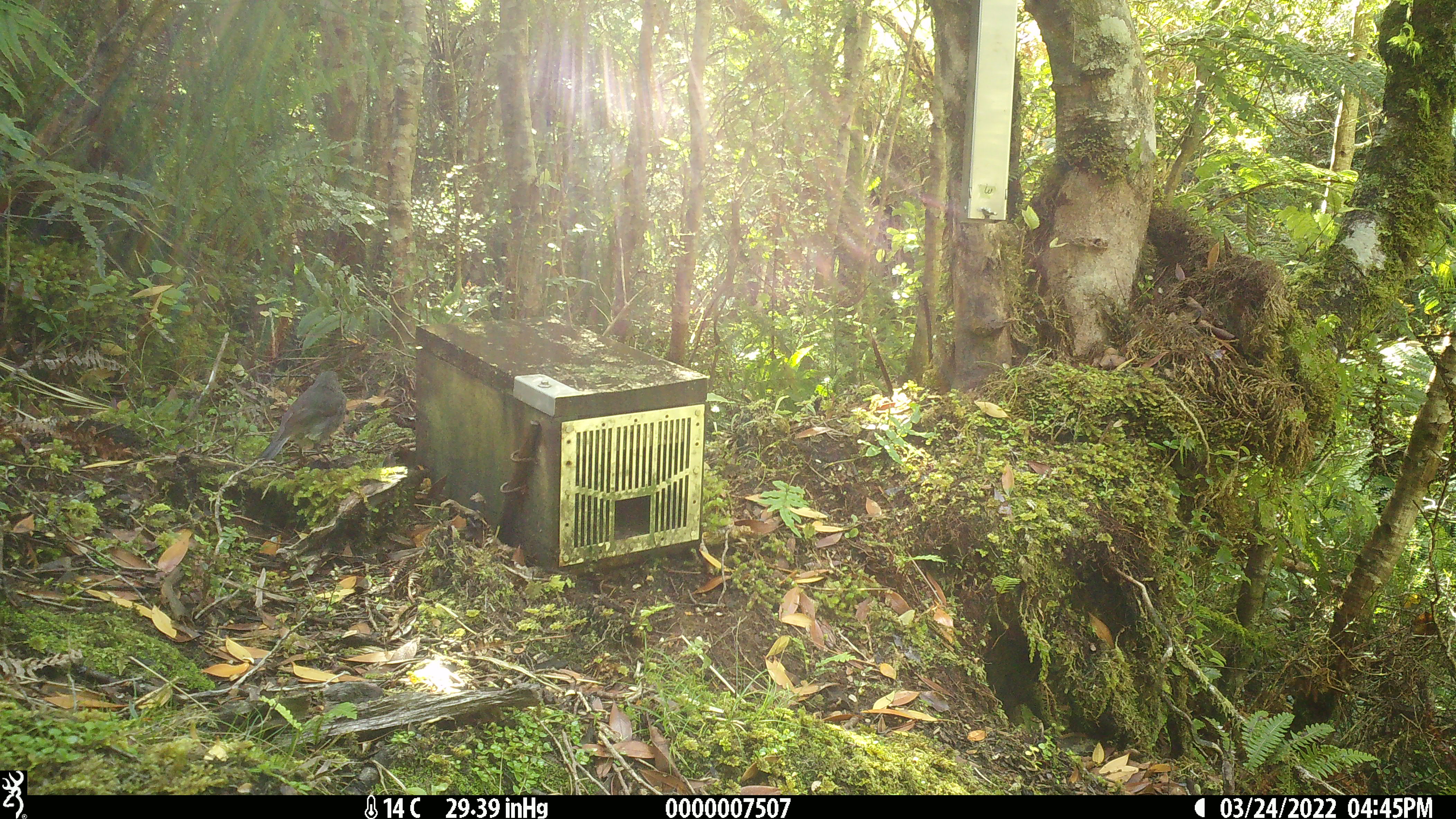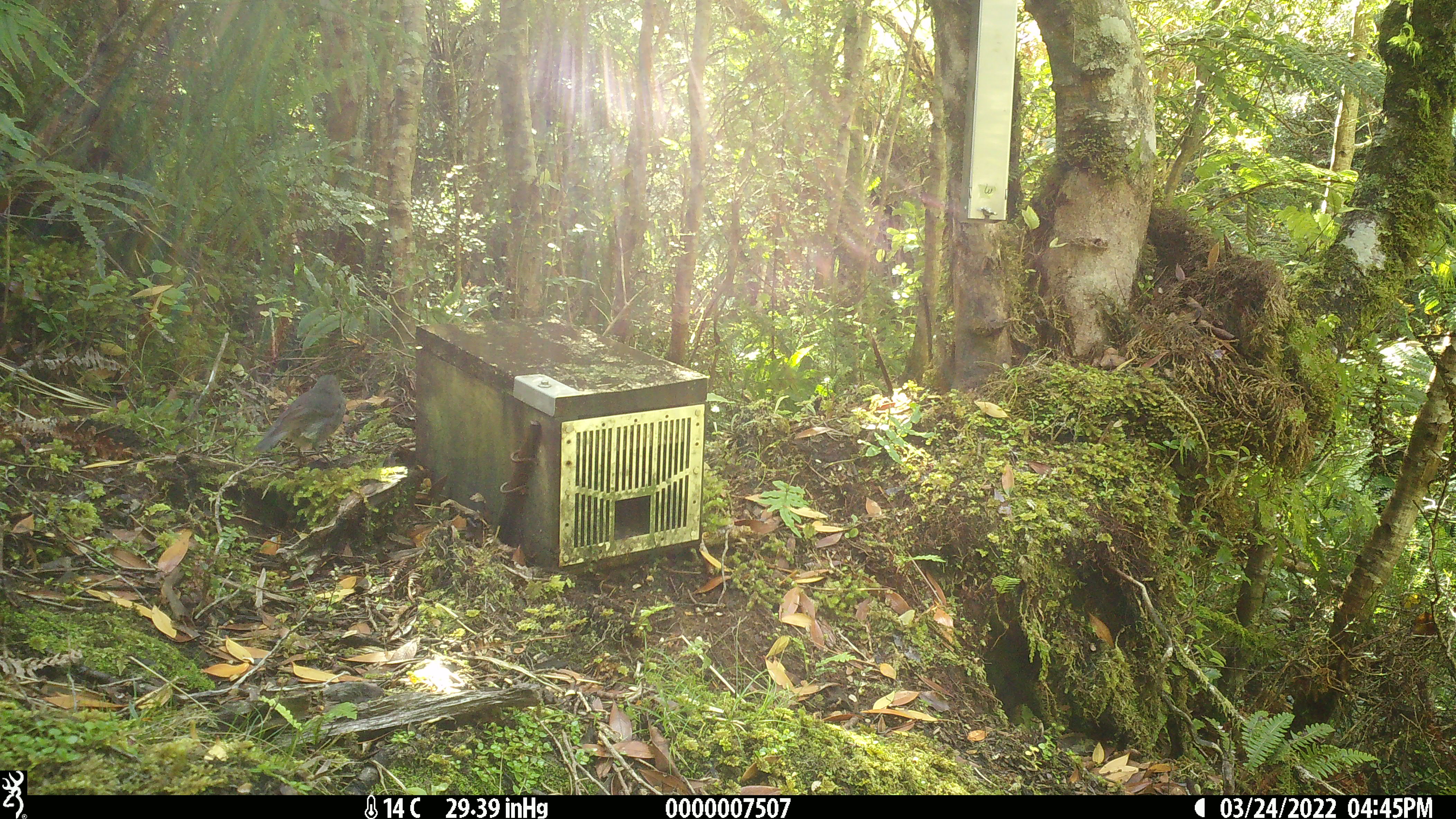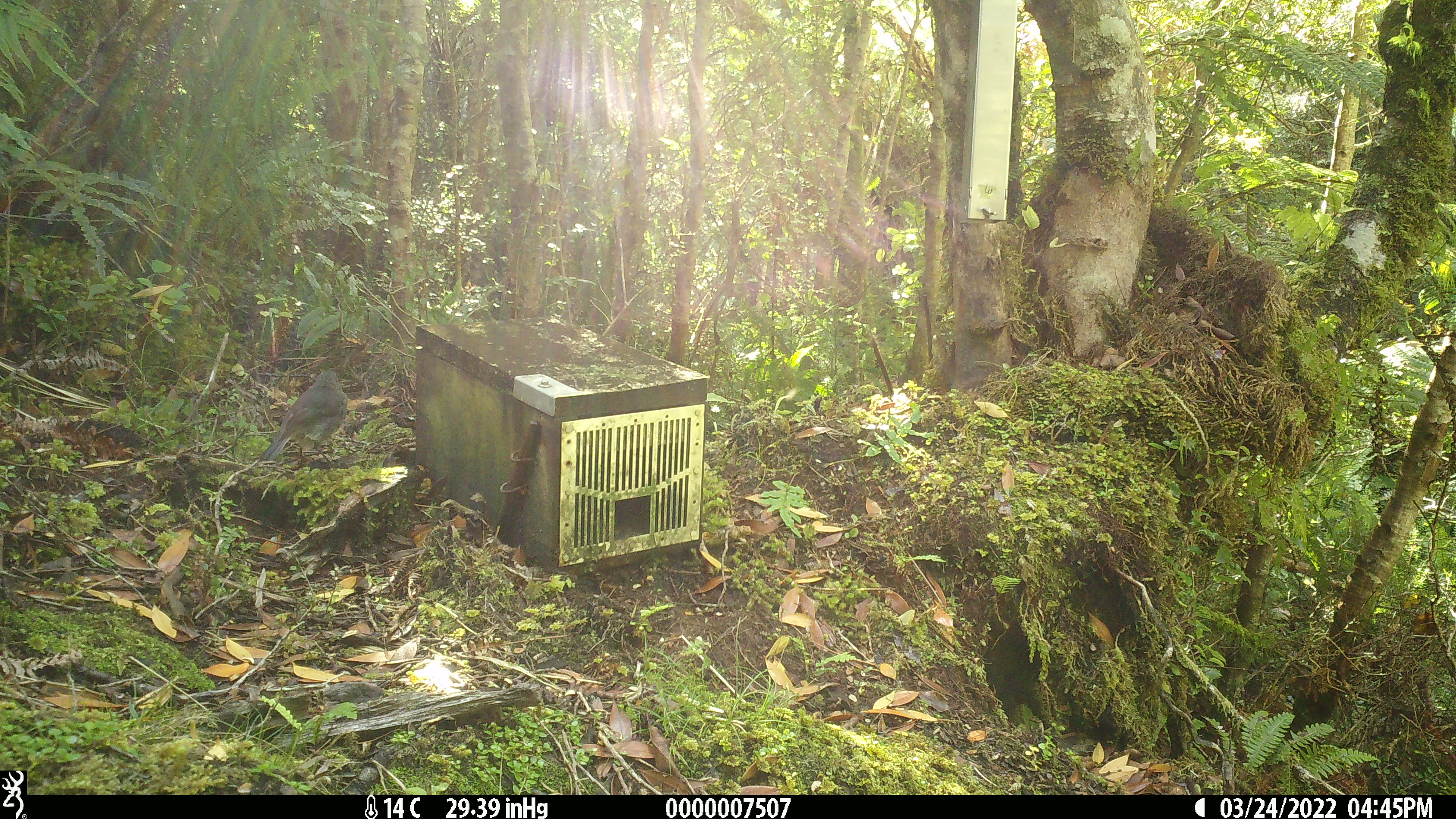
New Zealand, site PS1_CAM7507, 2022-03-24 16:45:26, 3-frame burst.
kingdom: Animalia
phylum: Chordata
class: Aves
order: Passeriformes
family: Petroicidae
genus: Petroica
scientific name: Petroica australis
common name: new zealand robin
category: robin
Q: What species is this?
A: Robin (new zealand robin) (Petroica australis).